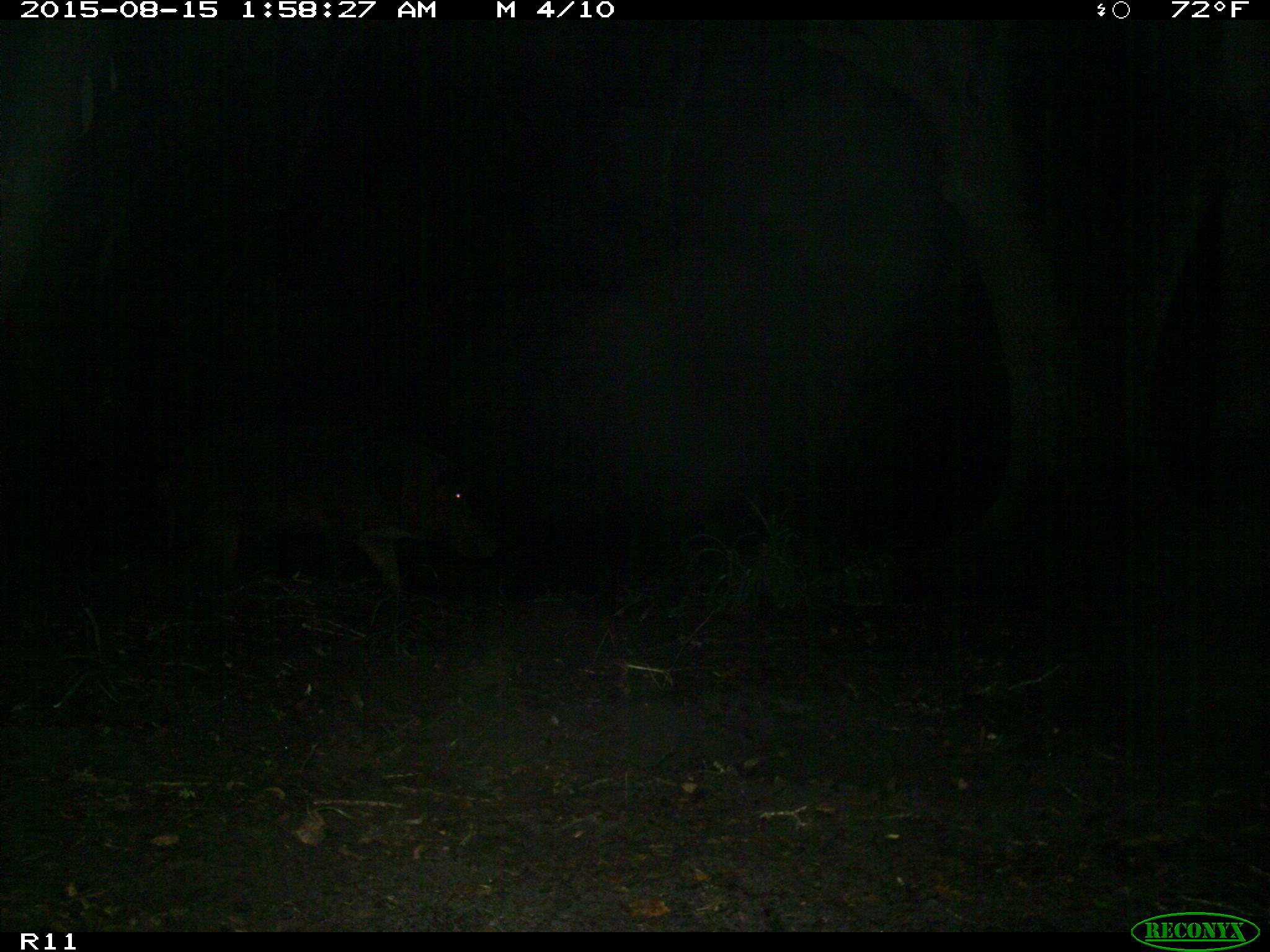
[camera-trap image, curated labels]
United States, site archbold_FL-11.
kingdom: Animalia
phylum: Chordata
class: Mammalia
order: Artiodactyla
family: Suidae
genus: Sus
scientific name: Sus scrofa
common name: wild boar